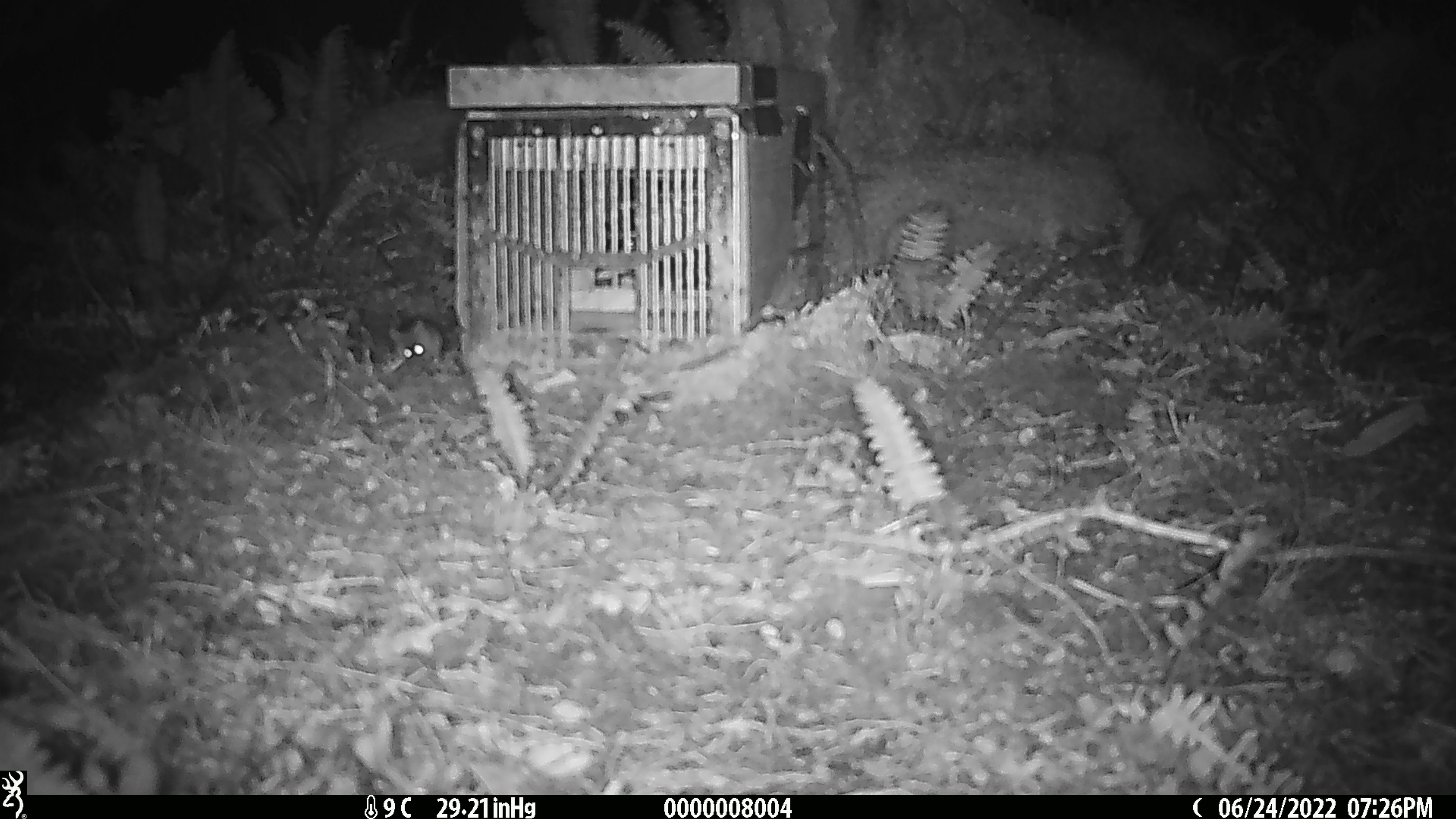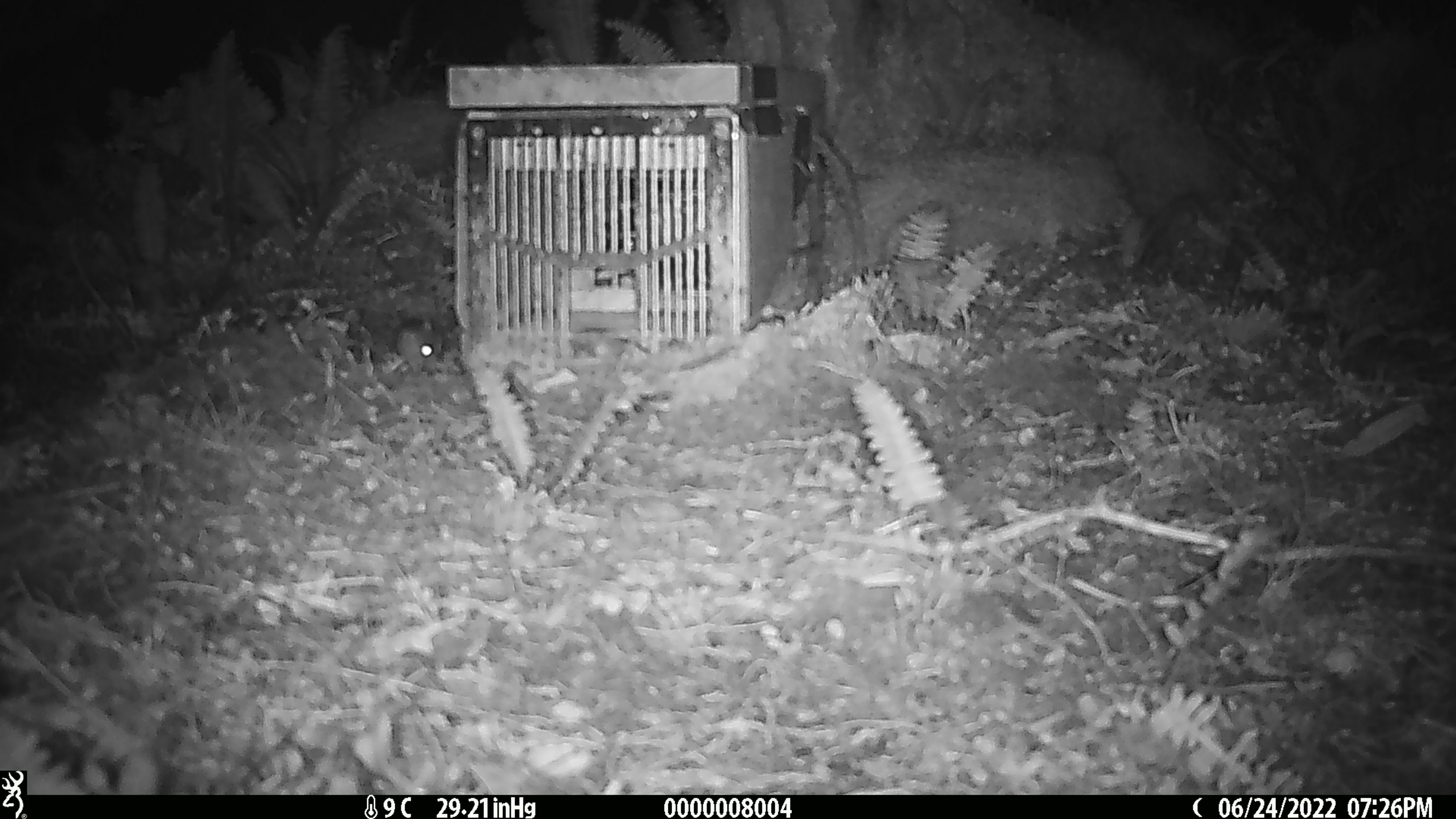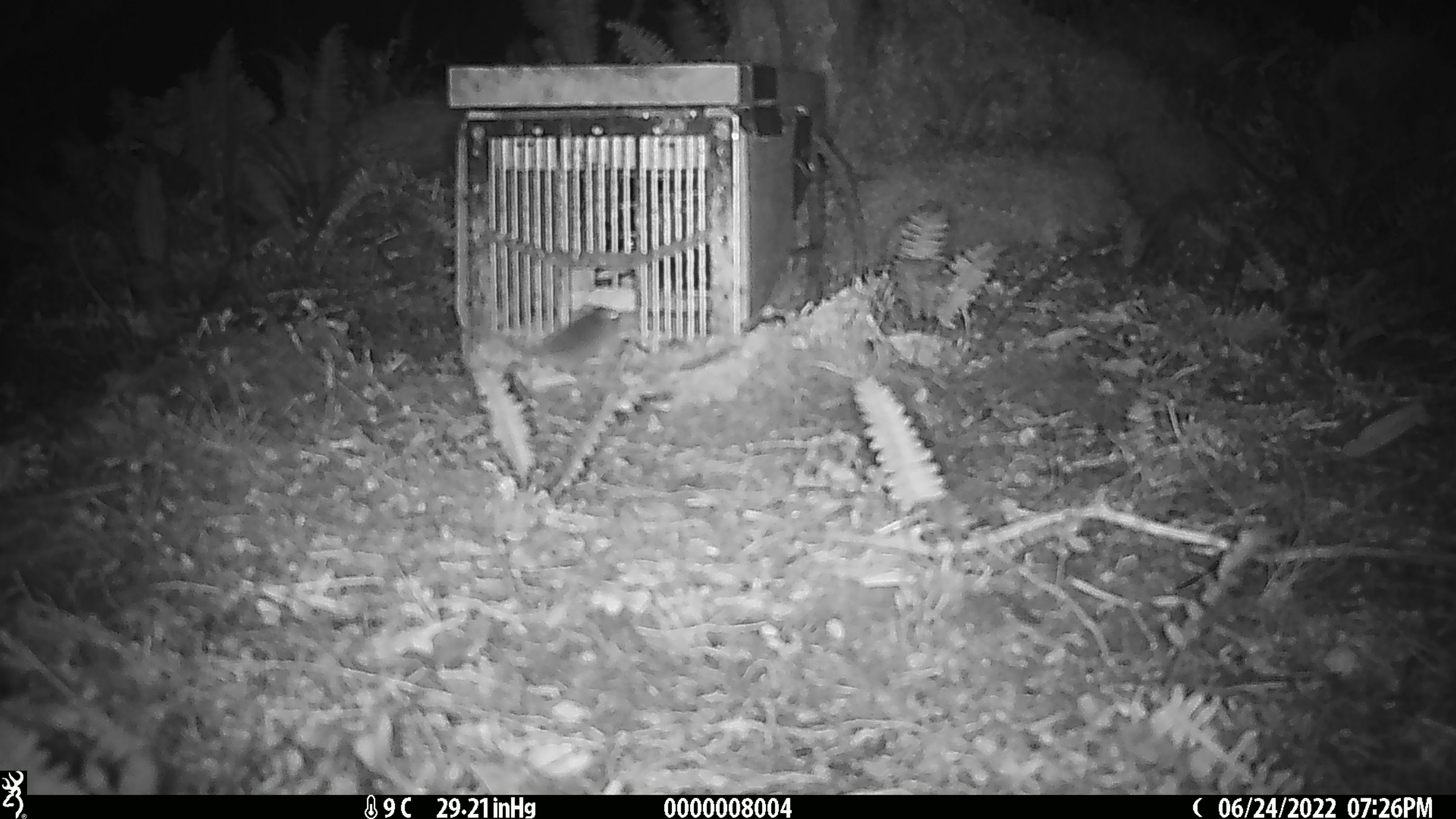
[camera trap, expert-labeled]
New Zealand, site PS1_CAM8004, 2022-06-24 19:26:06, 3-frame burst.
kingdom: Animalia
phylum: Chordata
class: Mammalia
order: Rodentia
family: Muridae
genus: Mus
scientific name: Mus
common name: mouse